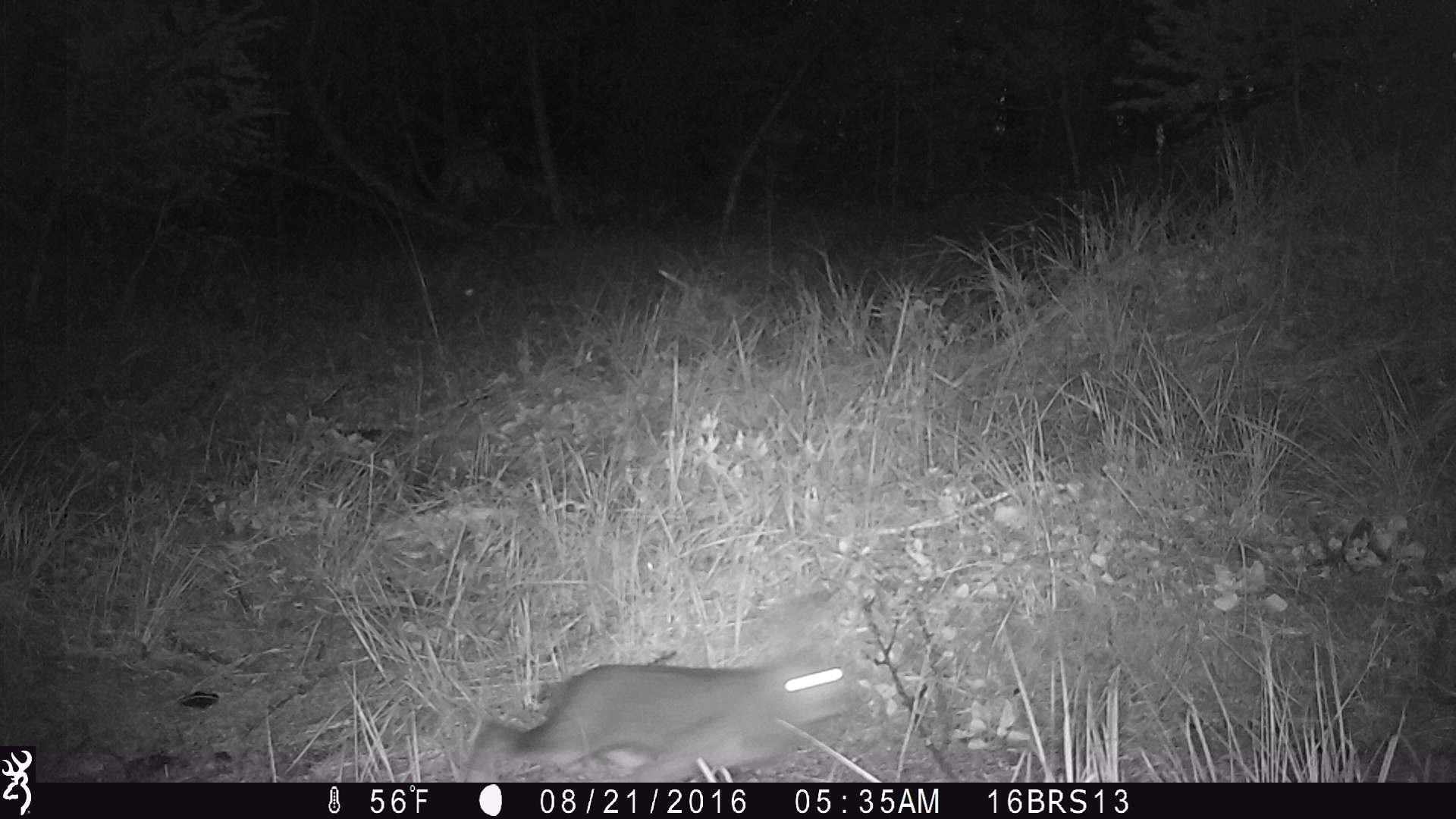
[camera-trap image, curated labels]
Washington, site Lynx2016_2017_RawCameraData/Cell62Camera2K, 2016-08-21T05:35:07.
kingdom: Animalia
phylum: Chordata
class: Mammalia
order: Lagomorpha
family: Leporidae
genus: Lepus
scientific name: Lepus americanus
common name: snowshoe hare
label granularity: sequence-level